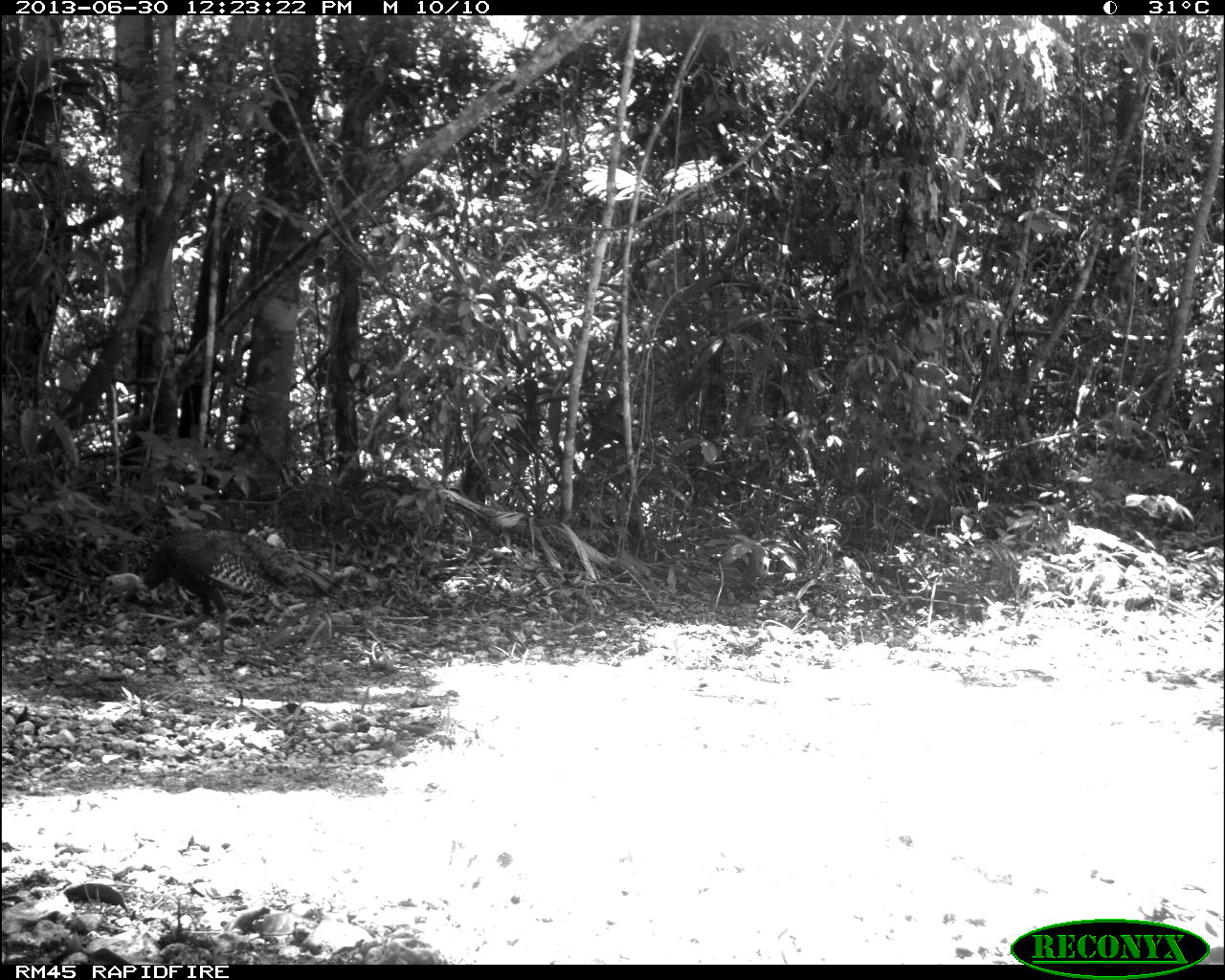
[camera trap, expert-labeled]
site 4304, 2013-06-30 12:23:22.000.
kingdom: Animalia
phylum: Chordata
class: Aves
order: Galliformes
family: Phasianidae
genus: Meleagris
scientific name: Meleagris ocellata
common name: ocellated turkey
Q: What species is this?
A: Meleagris ocellata (ocellated turkey).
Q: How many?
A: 2.